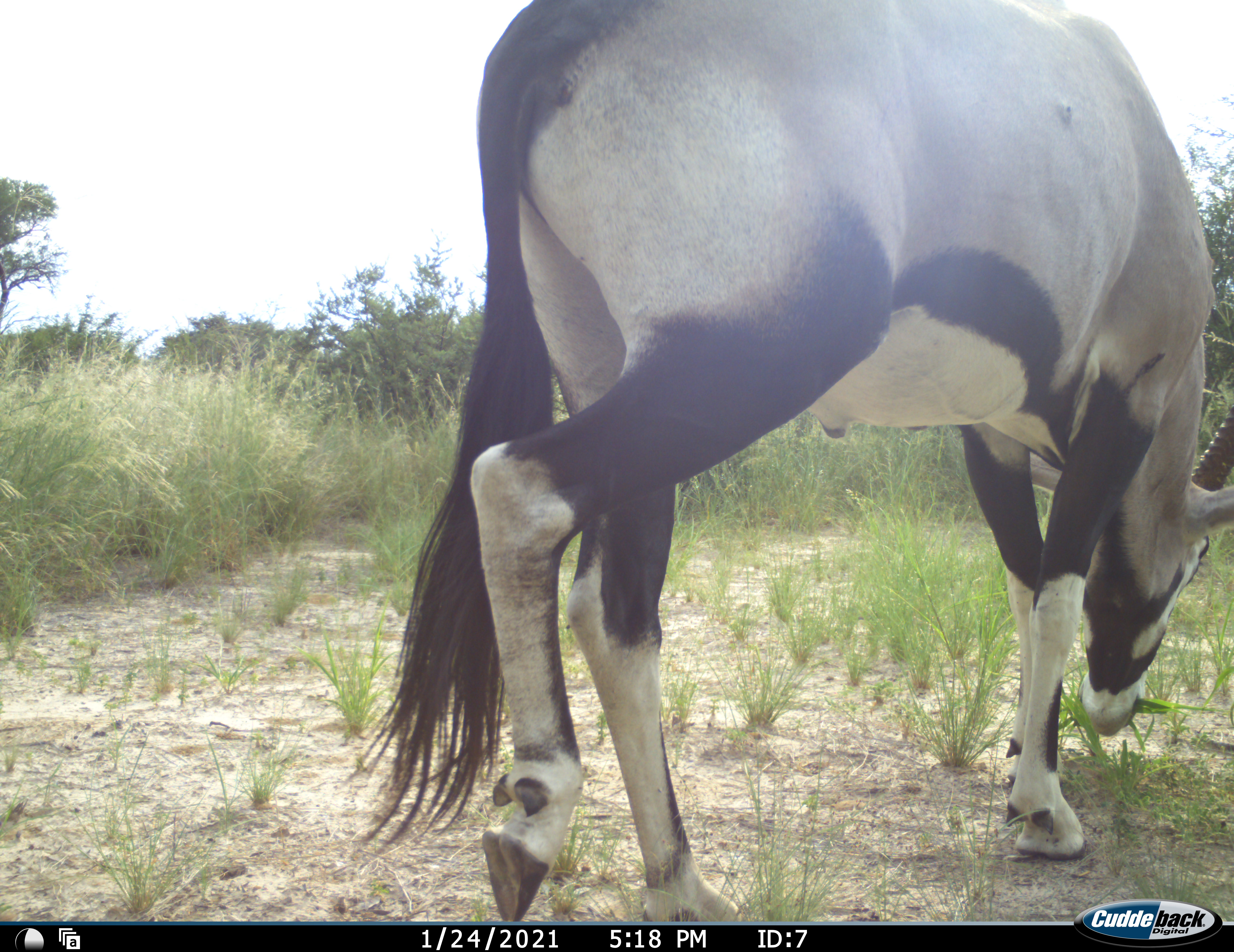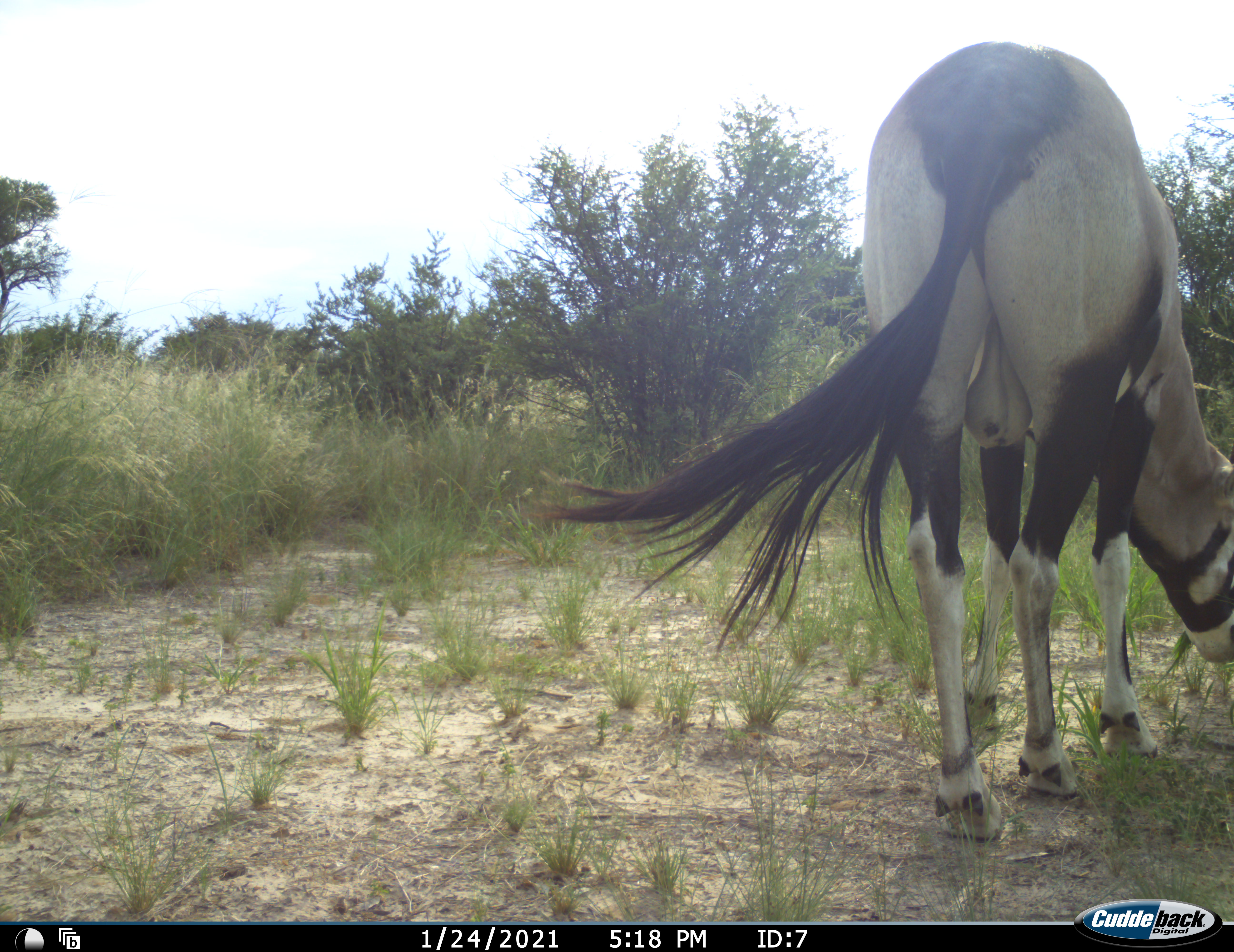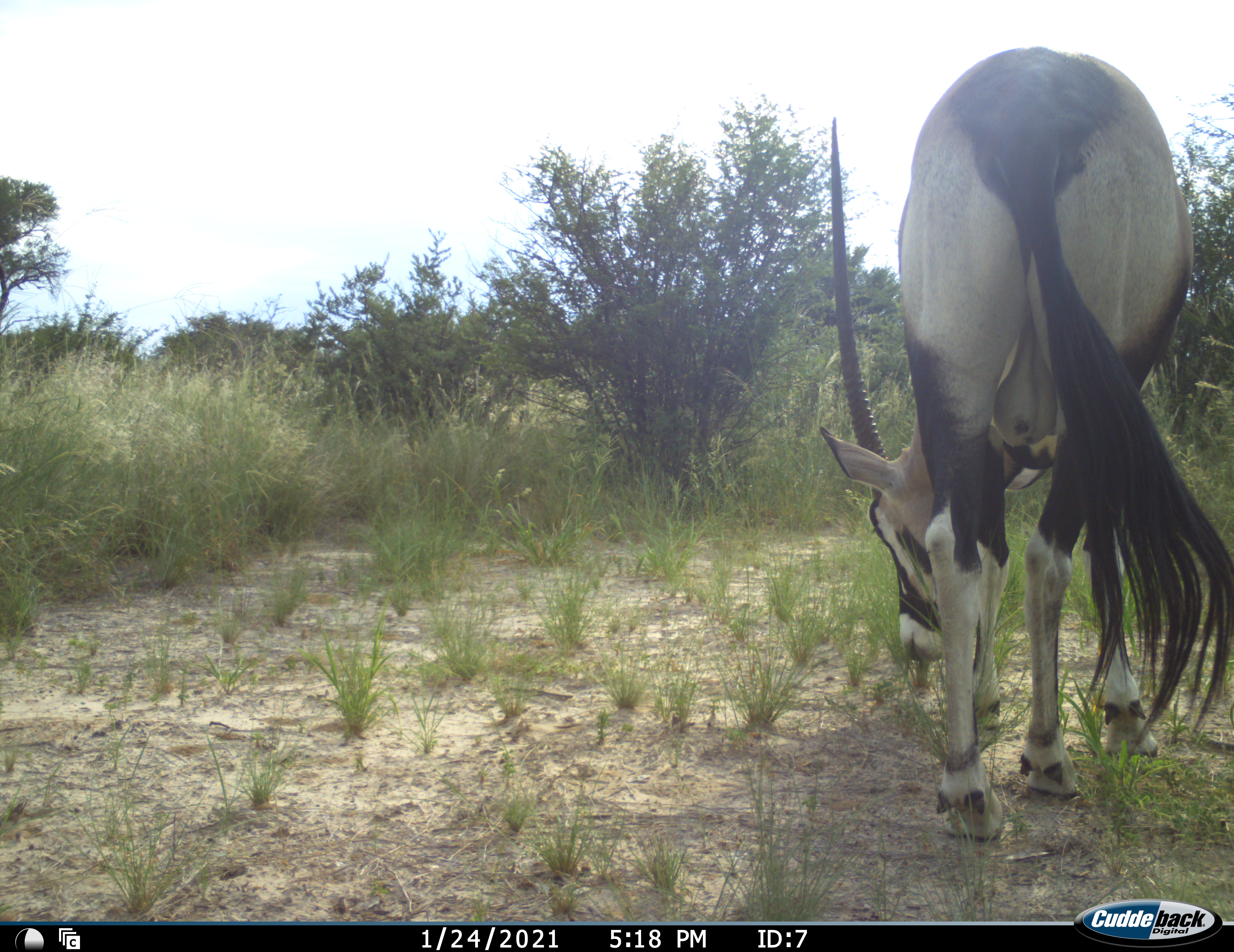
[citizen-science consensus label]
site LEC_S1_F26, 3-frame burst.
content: unidentified animal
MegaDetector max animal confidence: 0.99